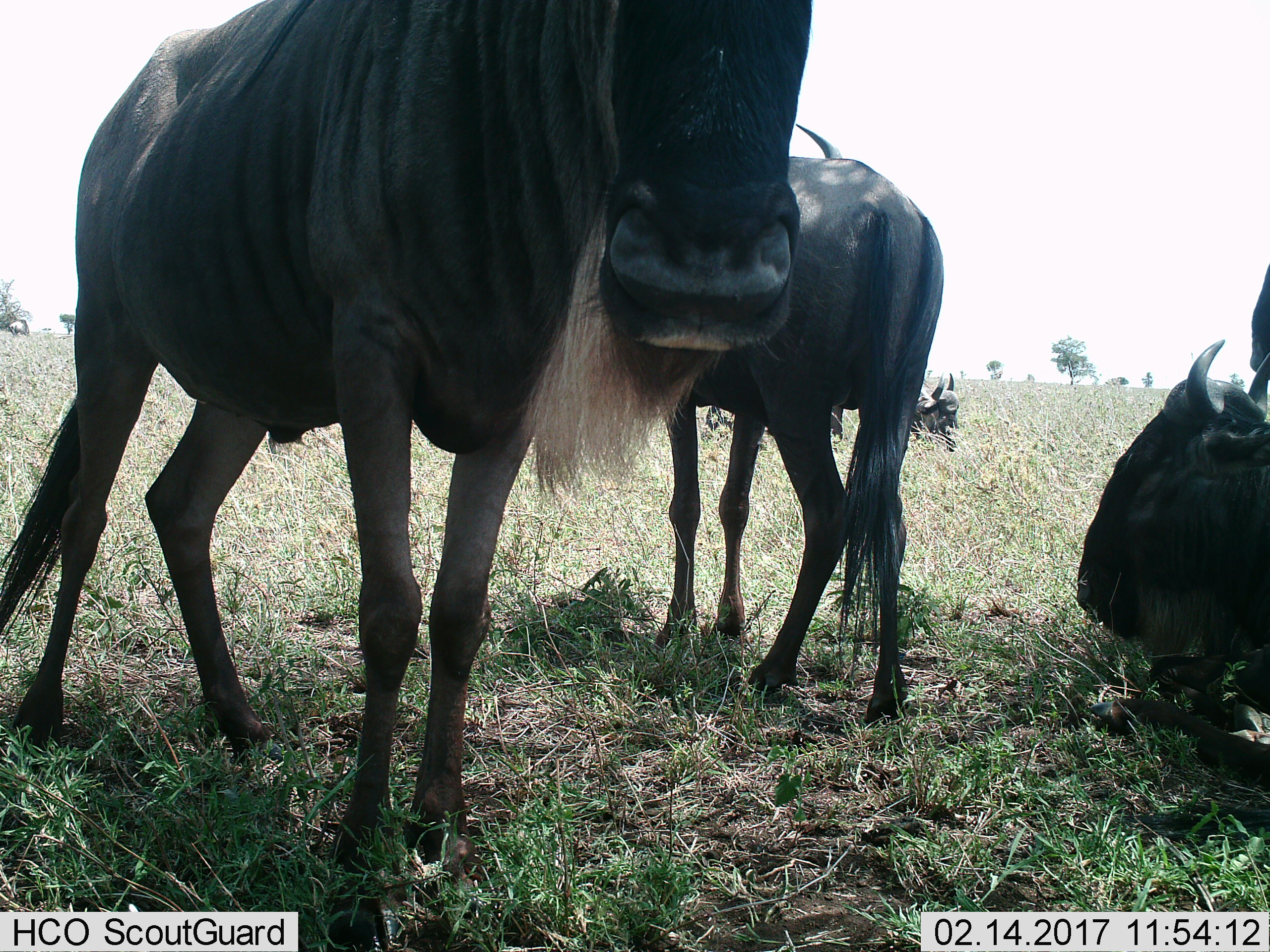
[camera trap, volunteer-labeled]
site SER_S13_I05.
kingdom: Animalia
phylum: Chordata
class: Mammalia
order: Artiodactyla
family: Bovidae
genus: Connochaetes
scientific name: Connochaetes taurinus taurinus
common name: blue wildebeest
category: wildebeestblue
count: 6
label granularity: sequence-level